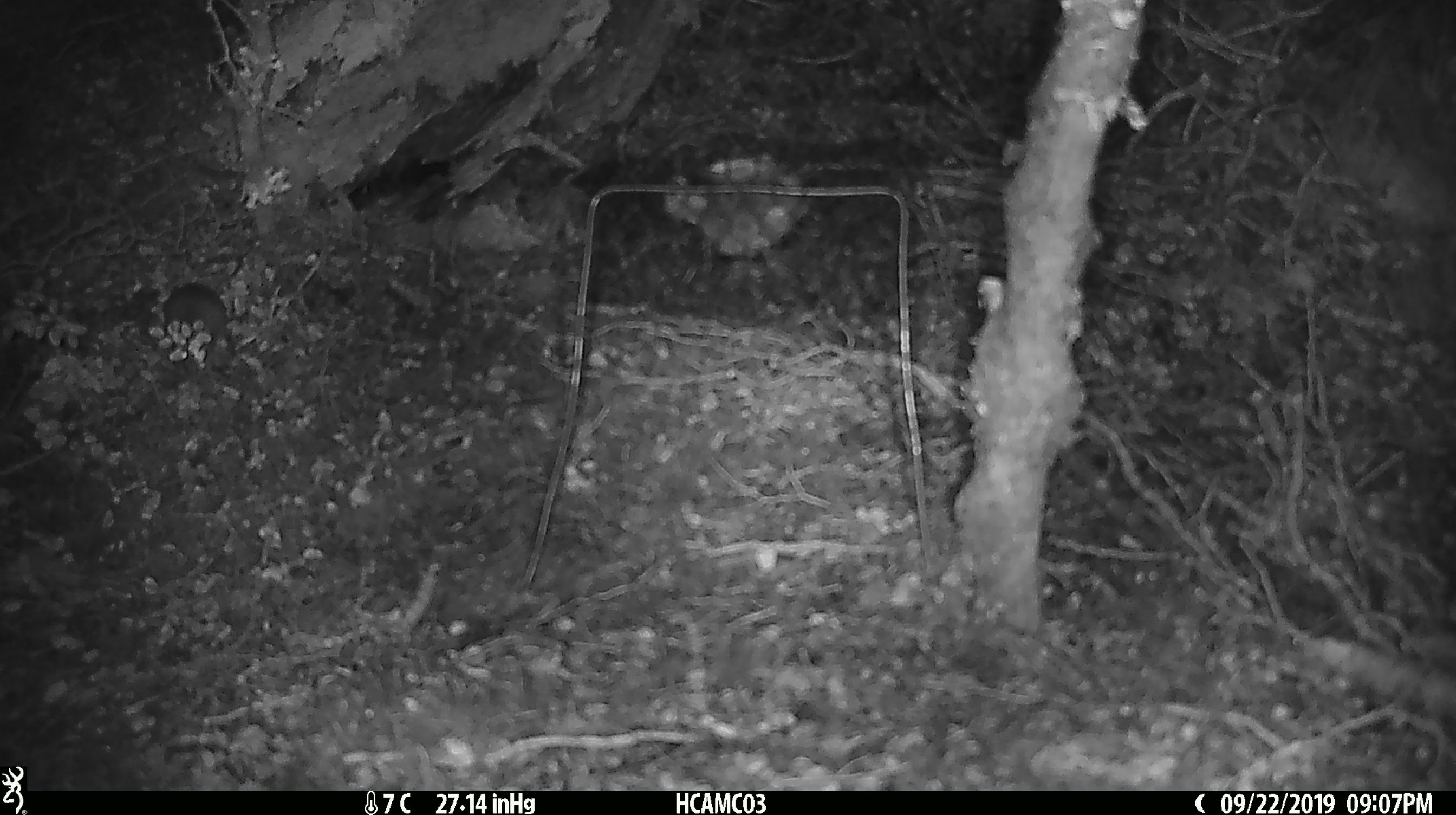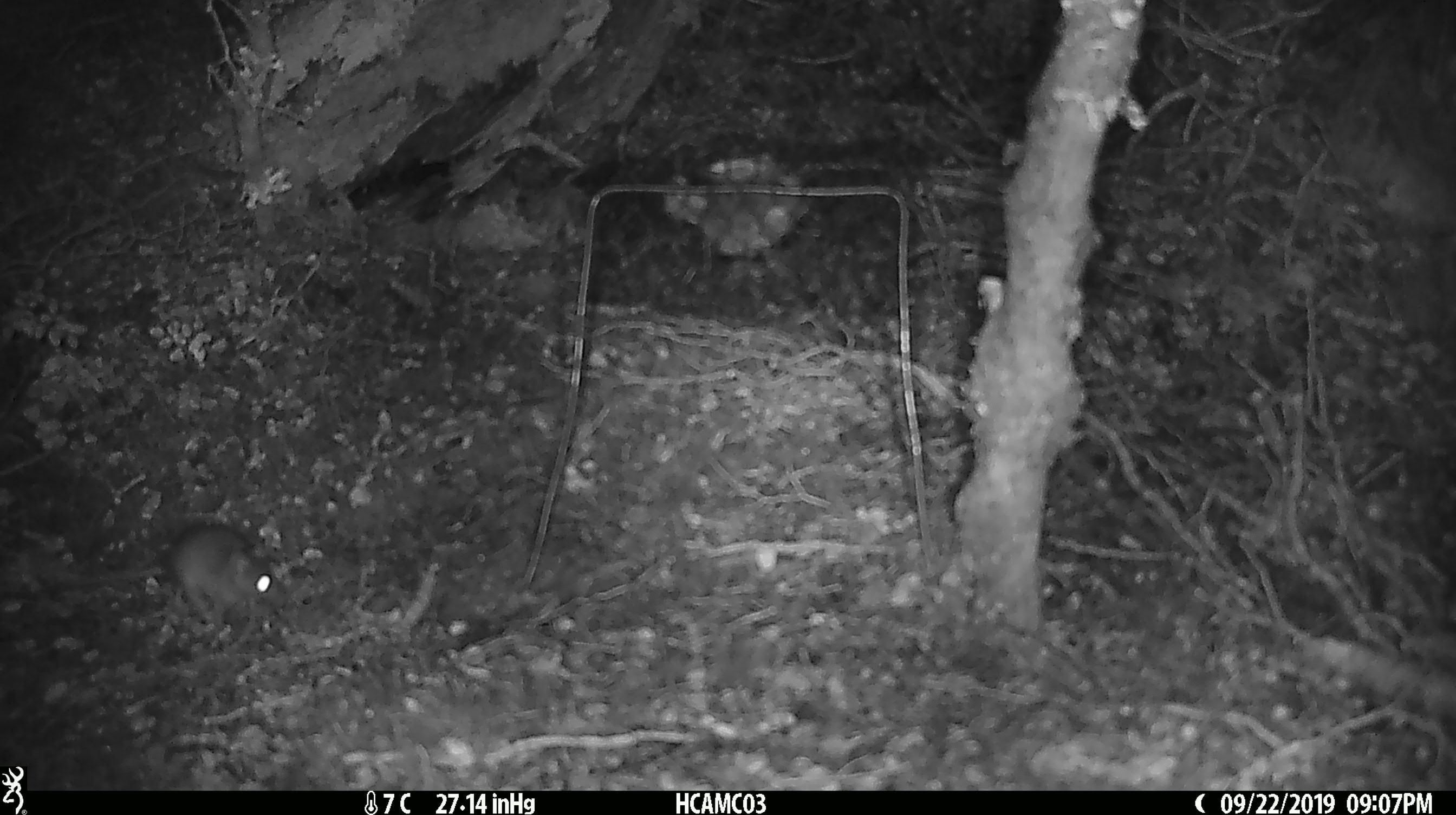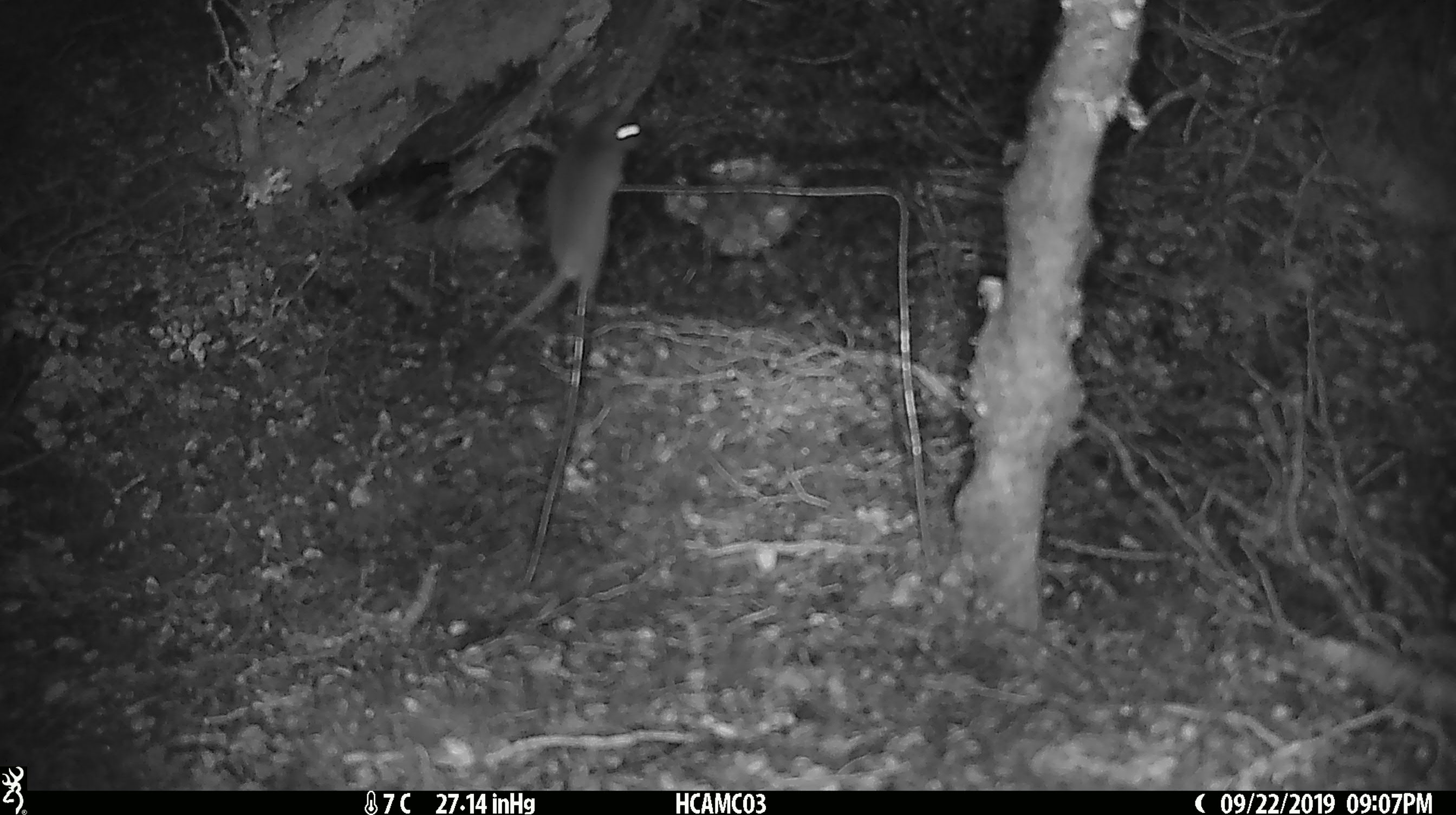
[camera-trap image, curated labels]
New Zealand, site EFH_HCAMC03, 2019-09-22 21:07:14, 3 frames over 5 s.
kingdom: Animalia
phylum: Chordata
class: Mammalia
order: Rodentia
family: Muridae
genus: Mus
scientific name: Mus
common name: mouse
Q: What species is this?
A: Mouse (Mus).